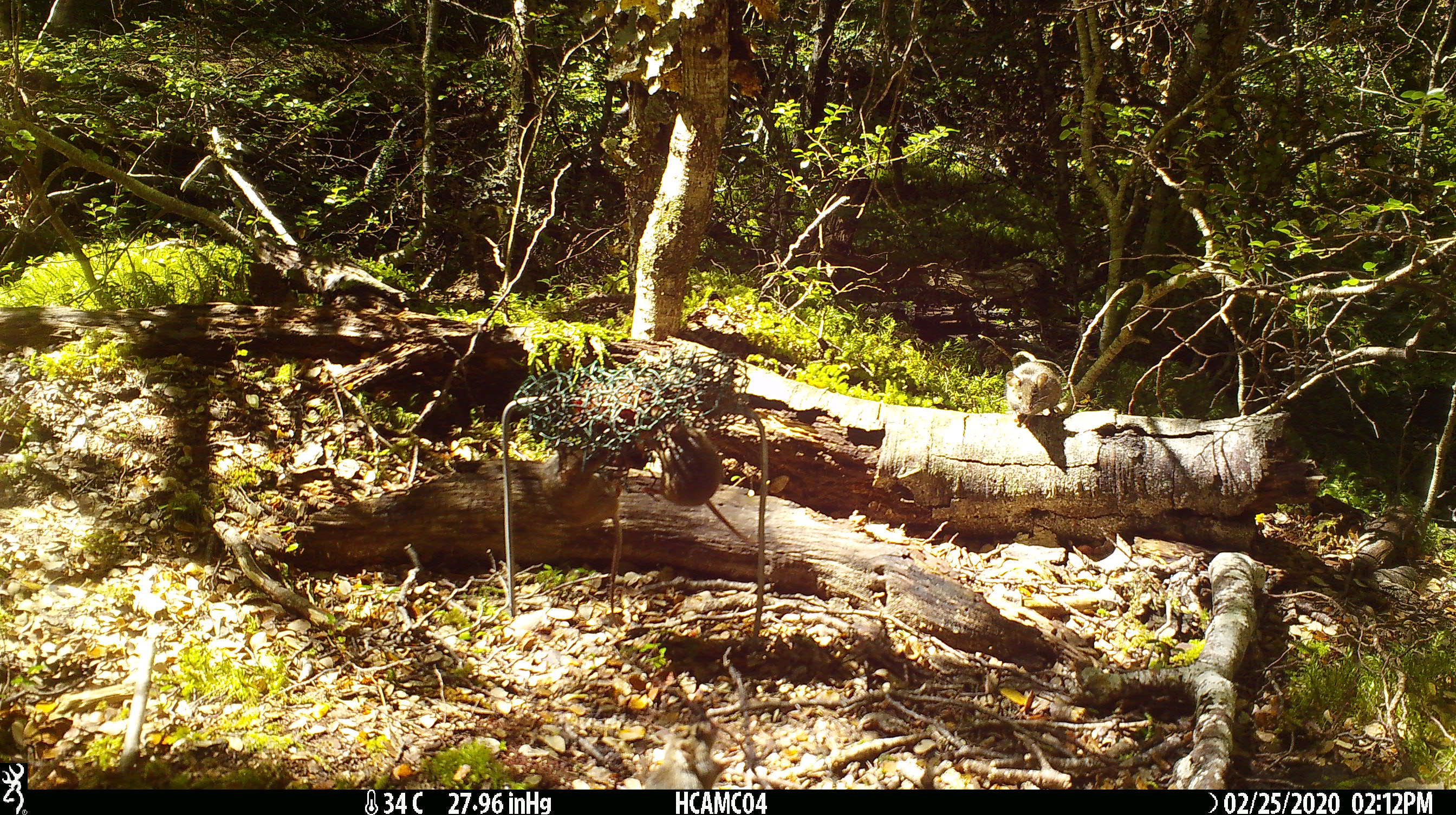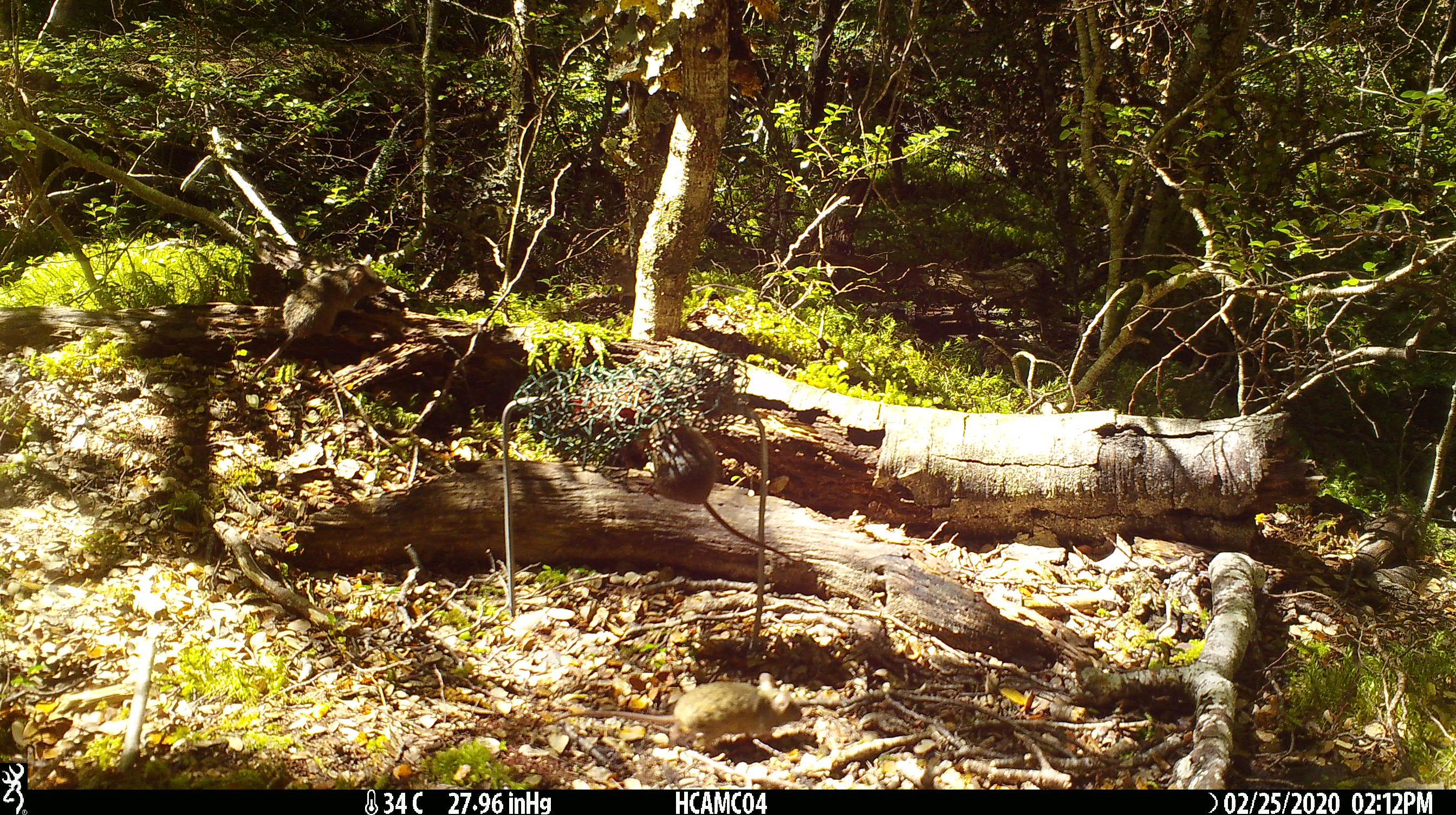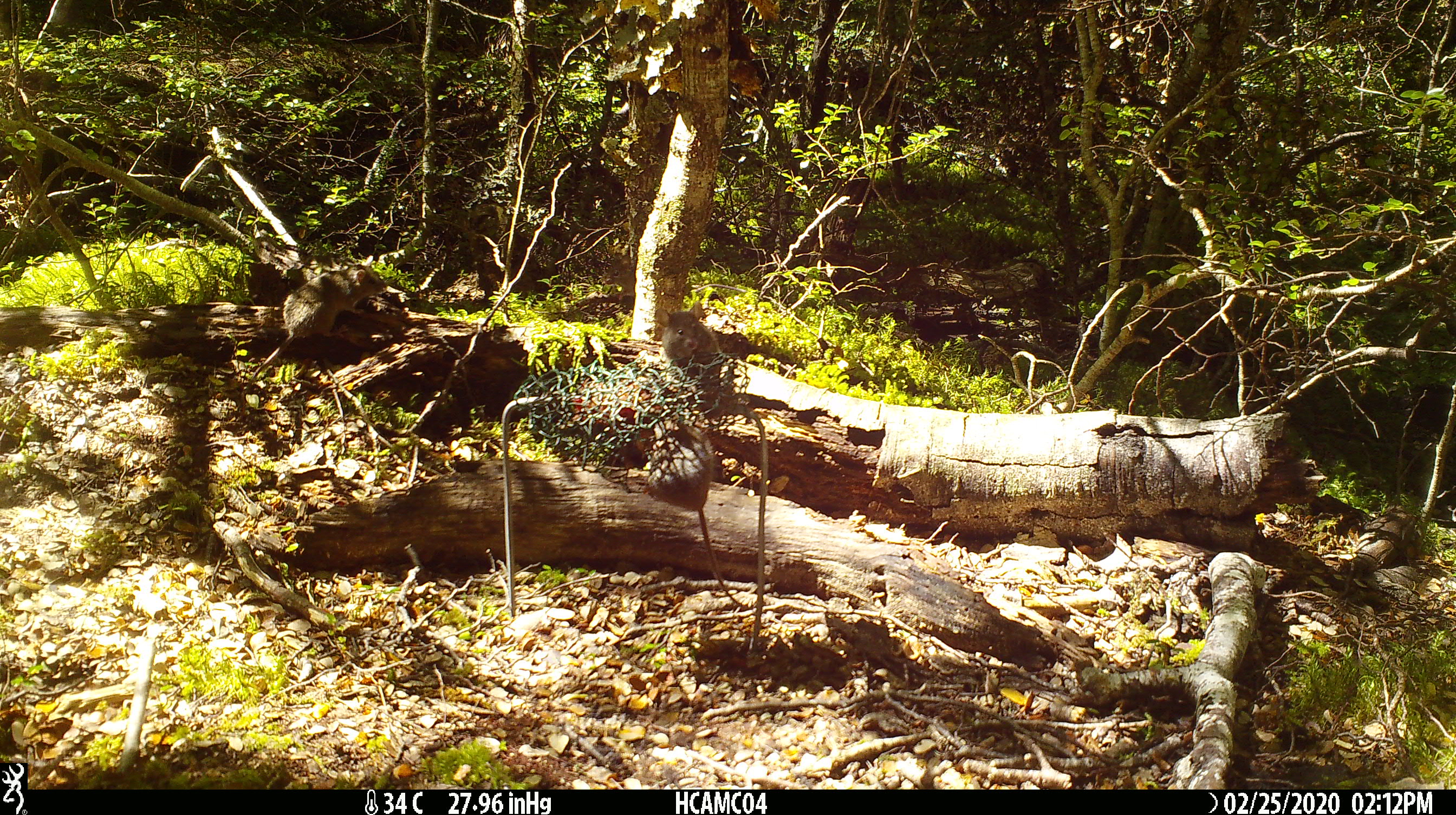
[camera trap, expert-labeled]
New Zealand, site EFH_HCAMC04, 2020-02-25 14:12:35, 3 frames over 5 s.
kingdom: Animalia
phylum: Chordata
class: Mammalia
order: Rodentia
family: Muridae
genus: Mus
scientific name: Mus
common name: mouse